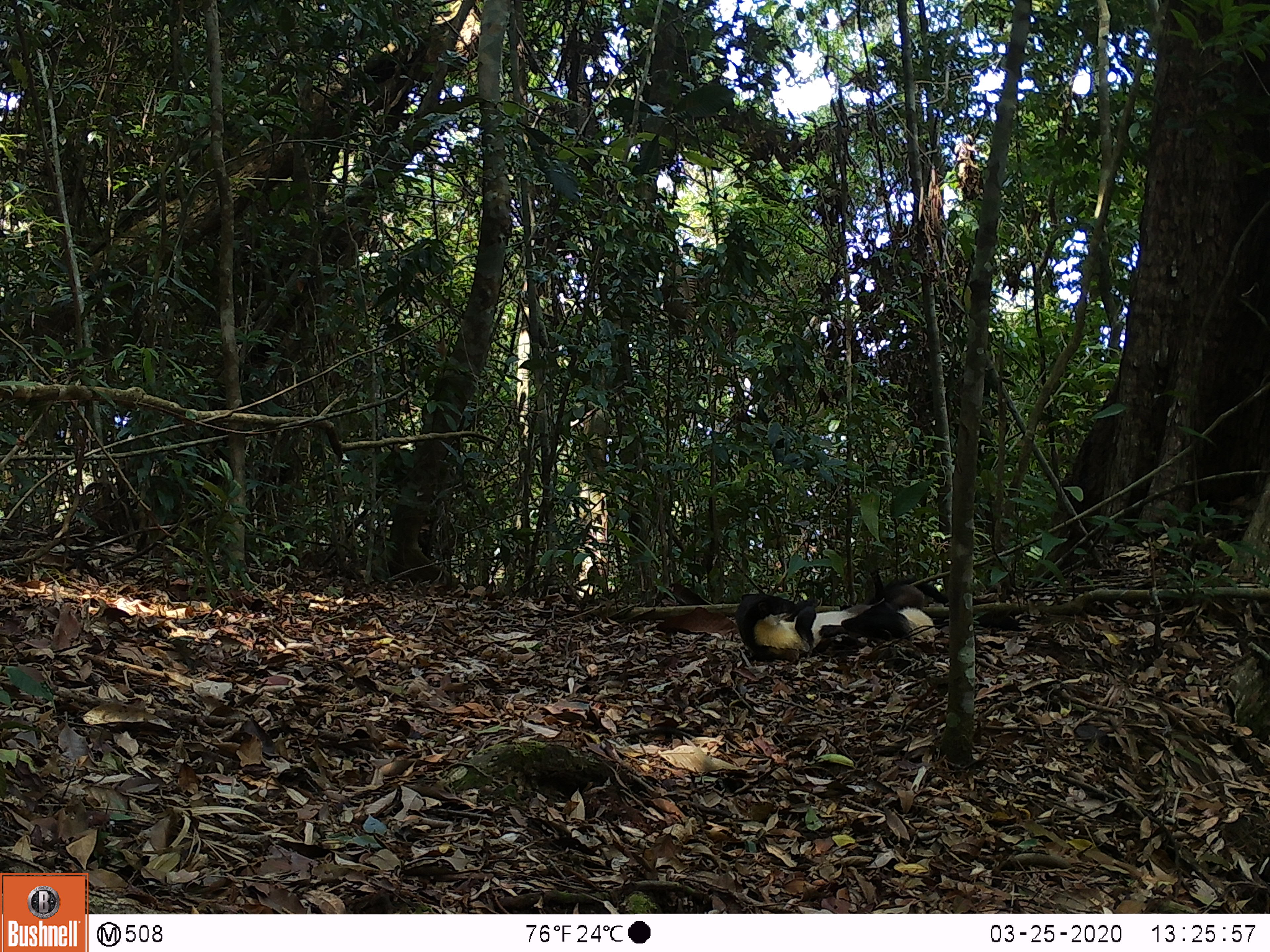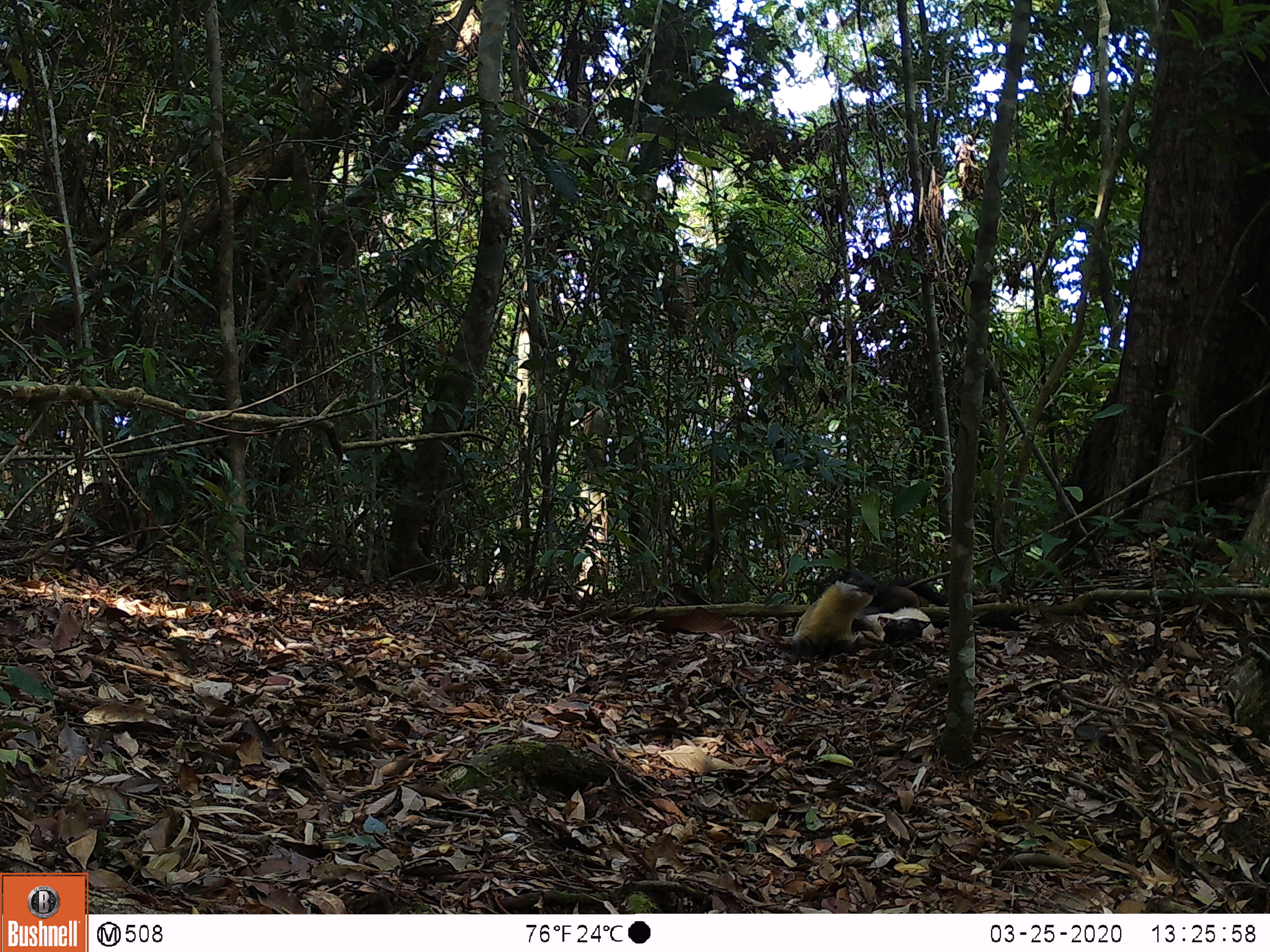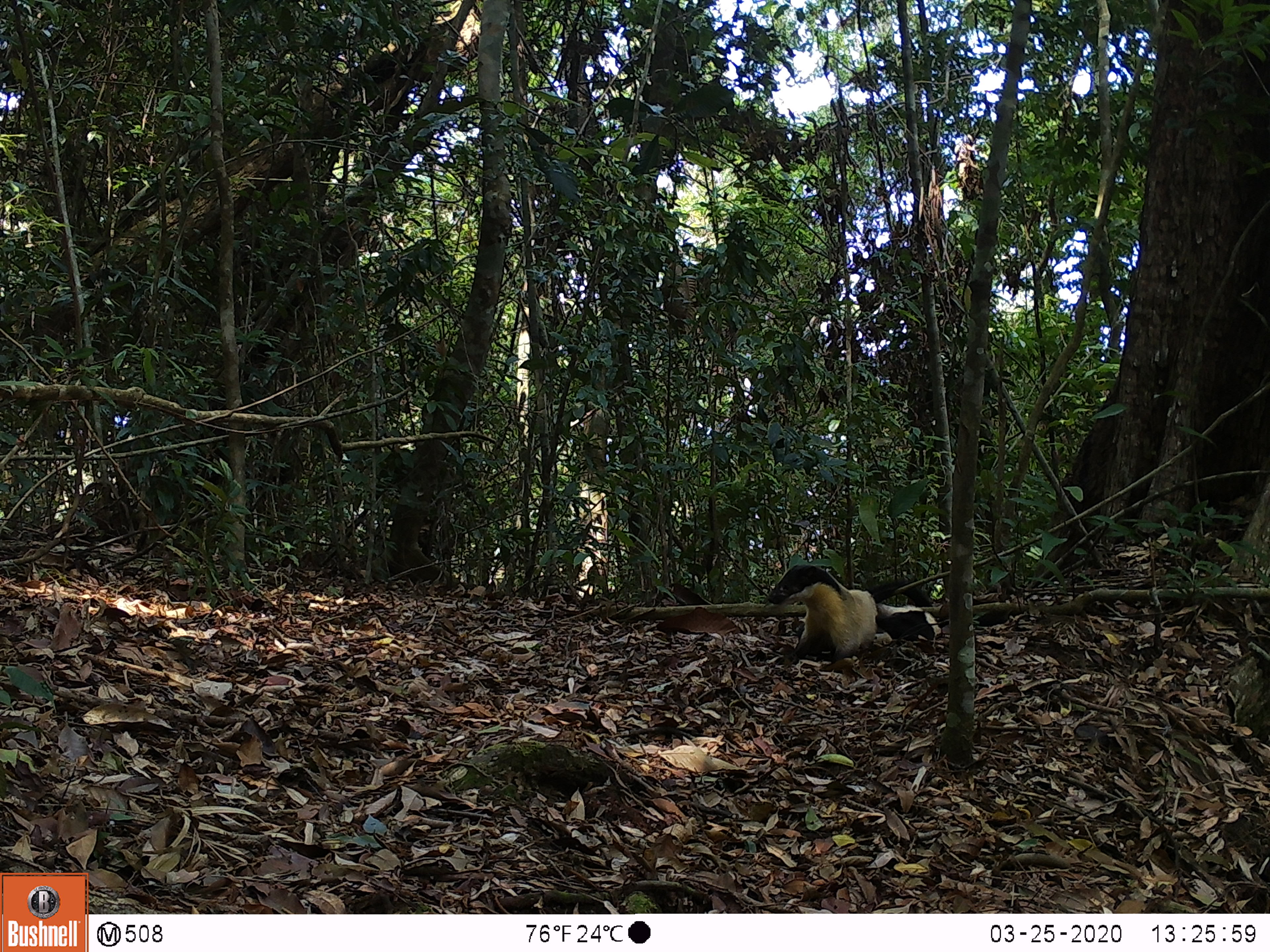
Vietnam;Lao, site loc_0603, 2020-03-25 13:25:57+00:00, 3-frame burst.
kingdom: Animalia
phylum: Chordata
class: Mammalia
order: Carnivora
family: Mustelidae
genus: Martes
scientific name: Martes flavigula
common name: yellow-throated marten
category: yellow throated marten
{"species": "yellow throated marten (yellow-throated marten) (Martes flavigula)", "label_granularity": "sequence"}